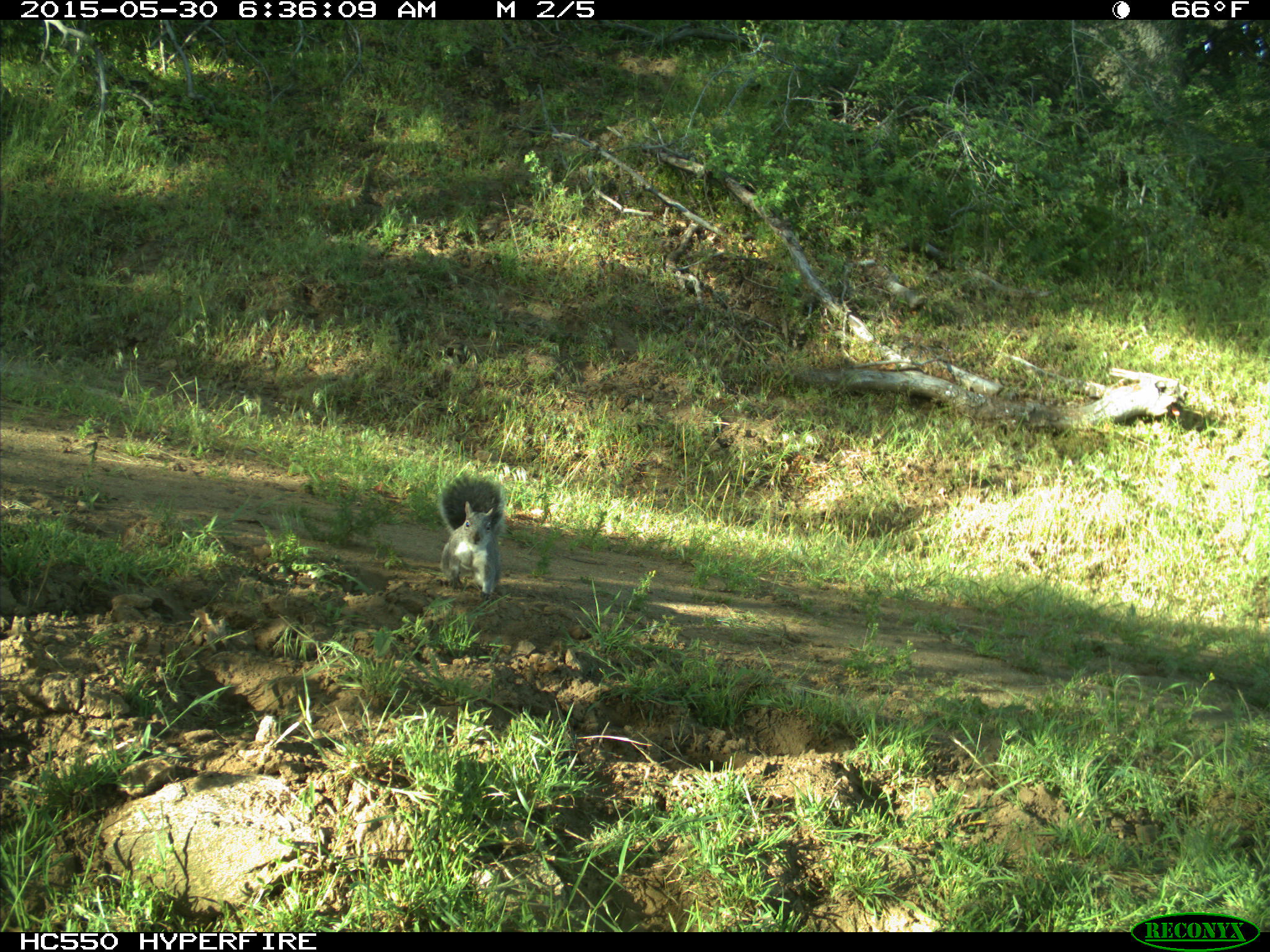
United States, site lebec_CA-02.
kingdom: Animalia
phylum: Chordata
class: Mammalia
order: Rodentia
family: Sciuridae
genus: Sciurus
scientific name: Sciurus carolinensis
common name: eastern gray squirrel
Sciurus carolinensis (eastern gray squirrel).